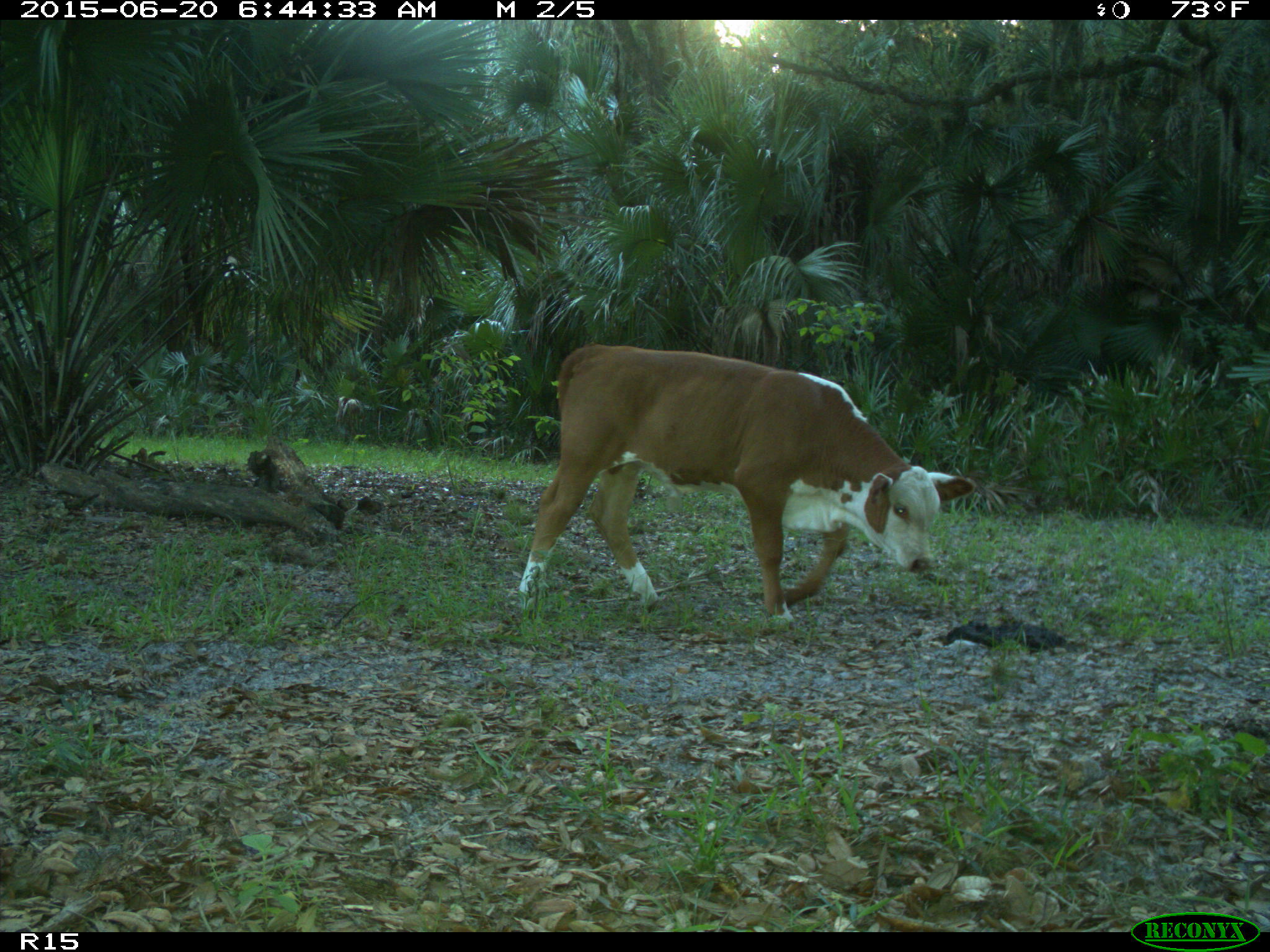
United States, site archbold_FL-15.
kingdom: Animalia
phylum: Chordata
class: Mammalia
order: Artiodactyla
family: Bovidae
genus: Bos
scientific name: Bos taurus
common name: domestic cow